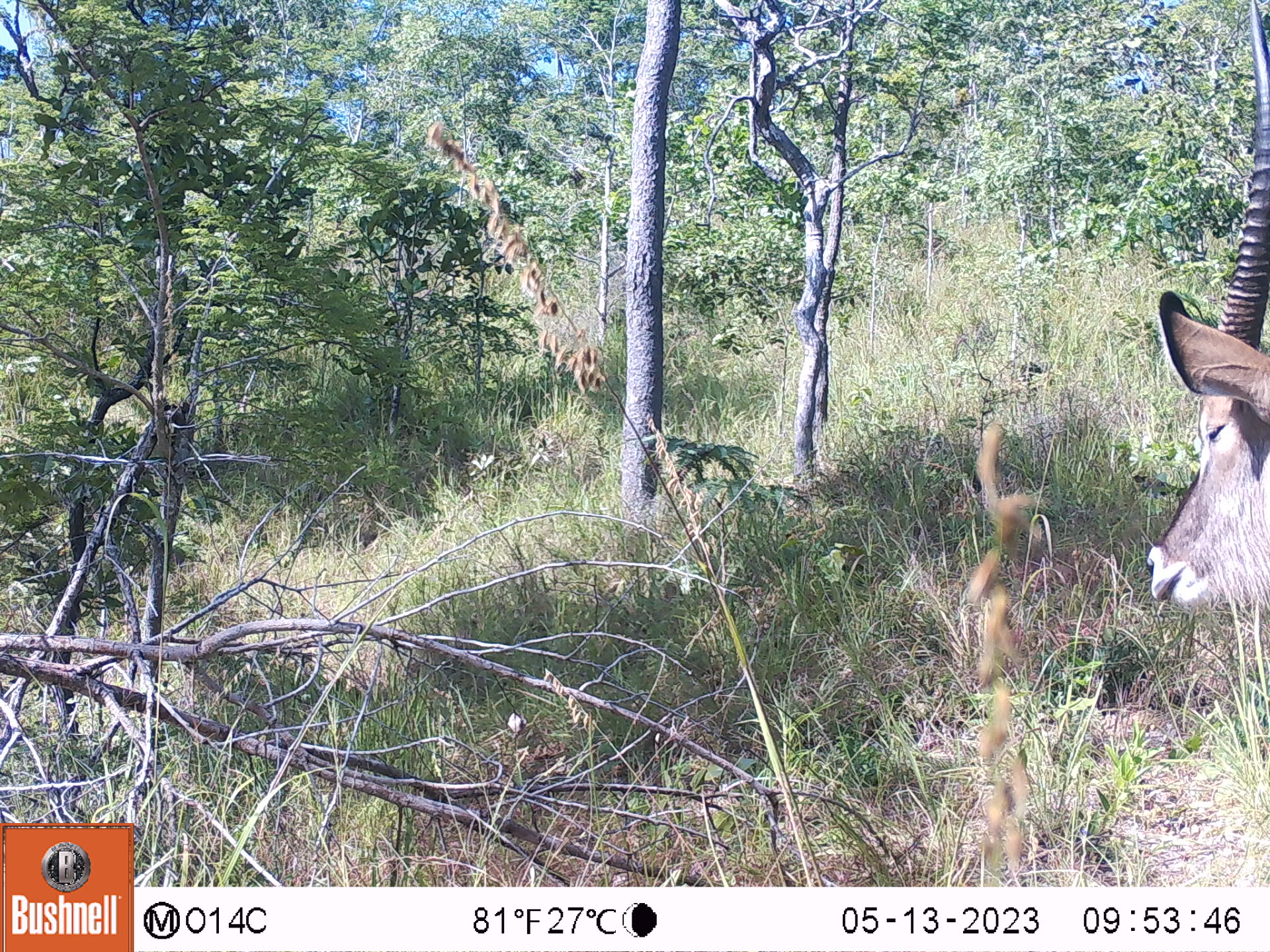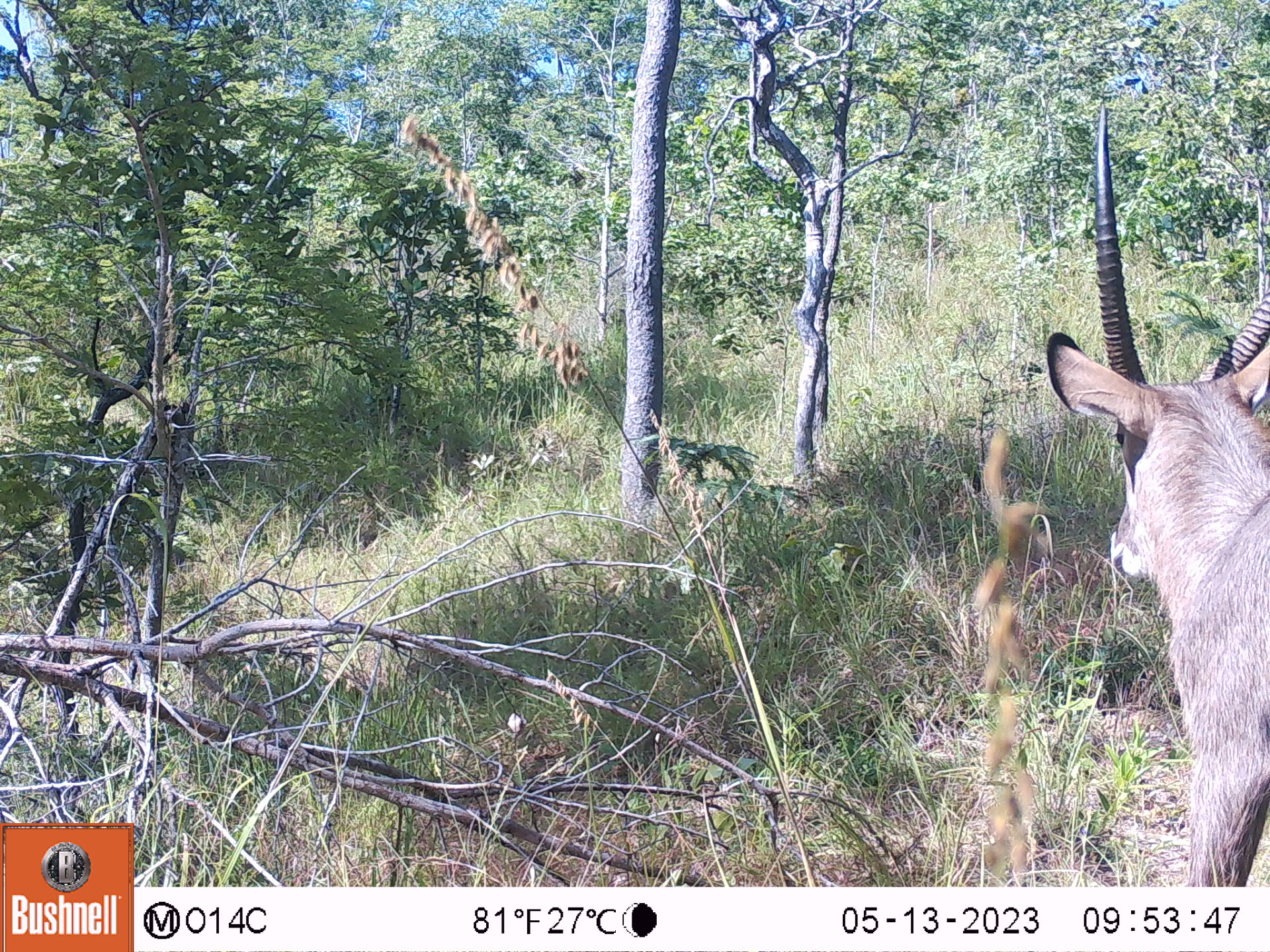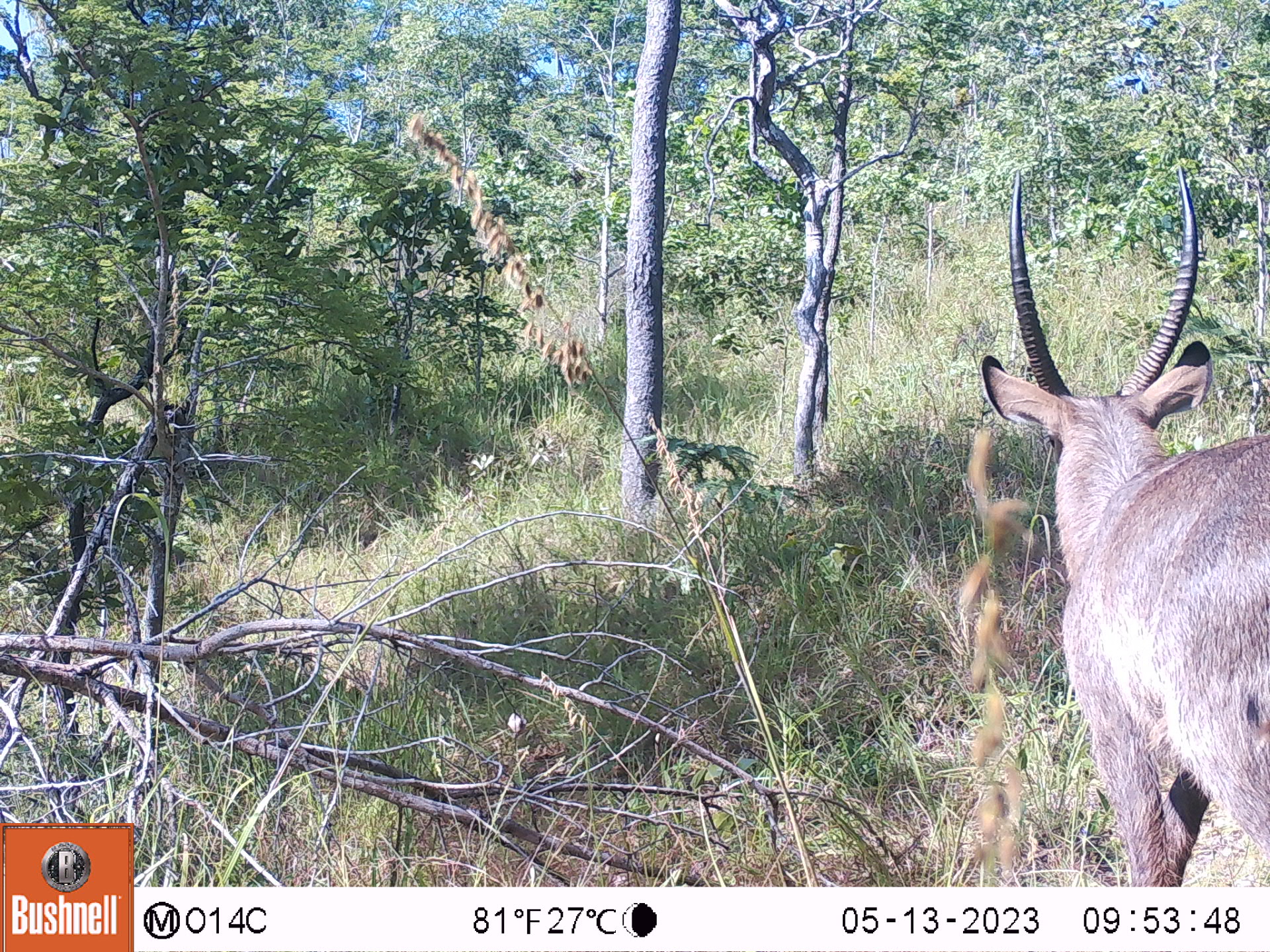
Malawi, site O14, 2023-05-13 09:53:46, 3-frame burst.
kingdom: Animalia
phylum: Chordata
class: Mammalia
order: Artiodactyla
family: Bovidae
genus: Kobus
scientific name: Kobus ellipsiprymnus ellipsiprymnus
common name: common waterbuck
Common waterbuck (Kobus ellipsiprymnus ellipsiprymnus), count 1.